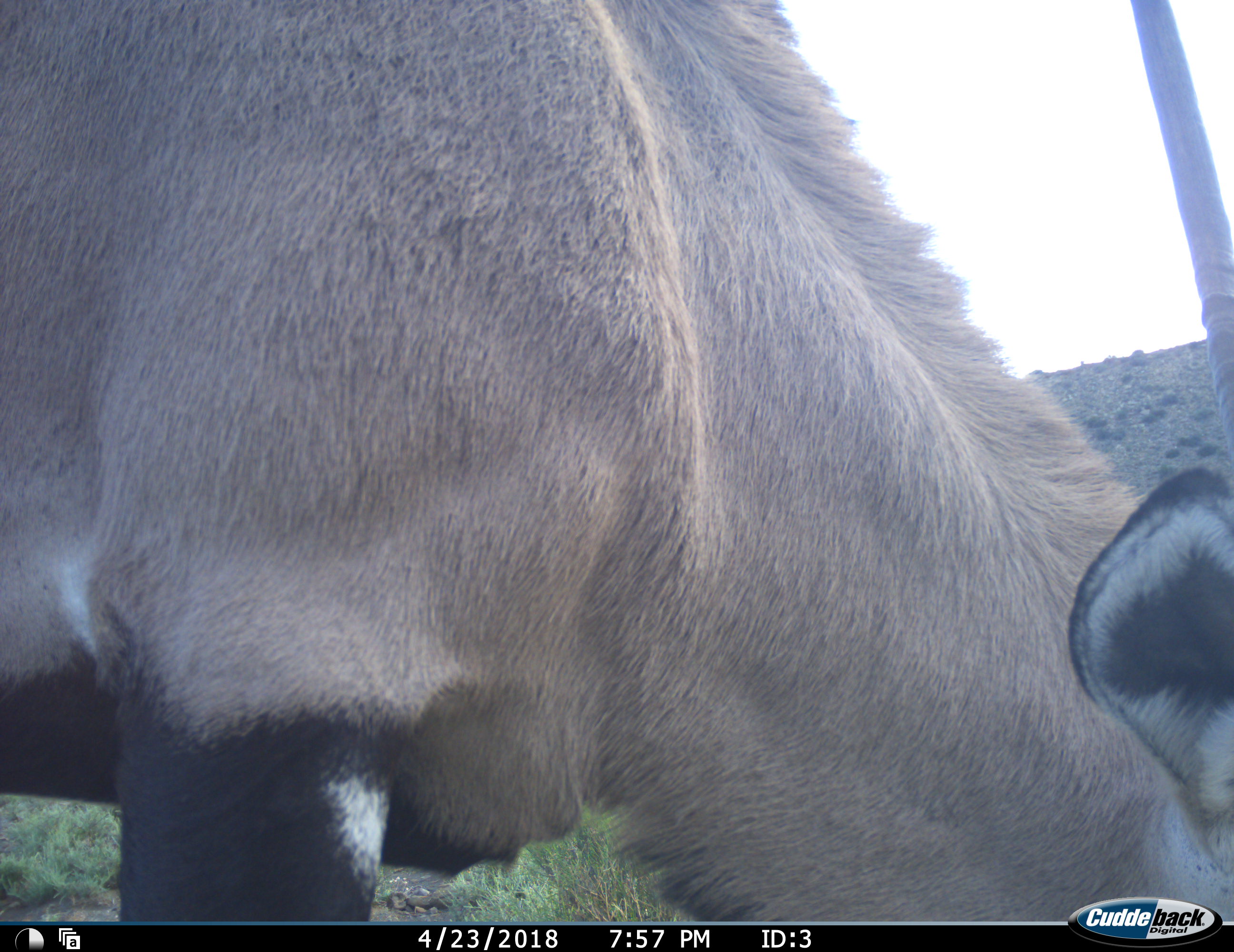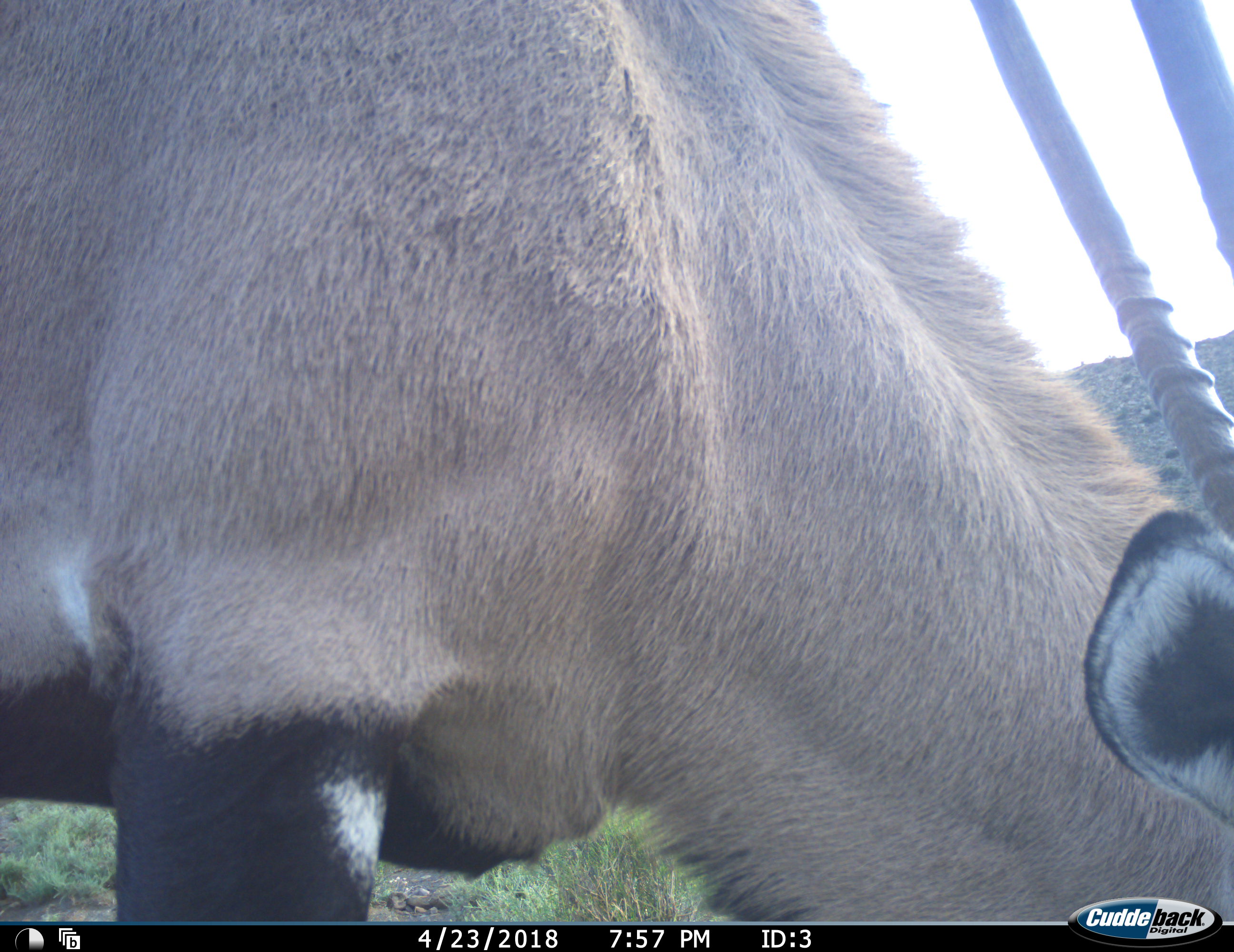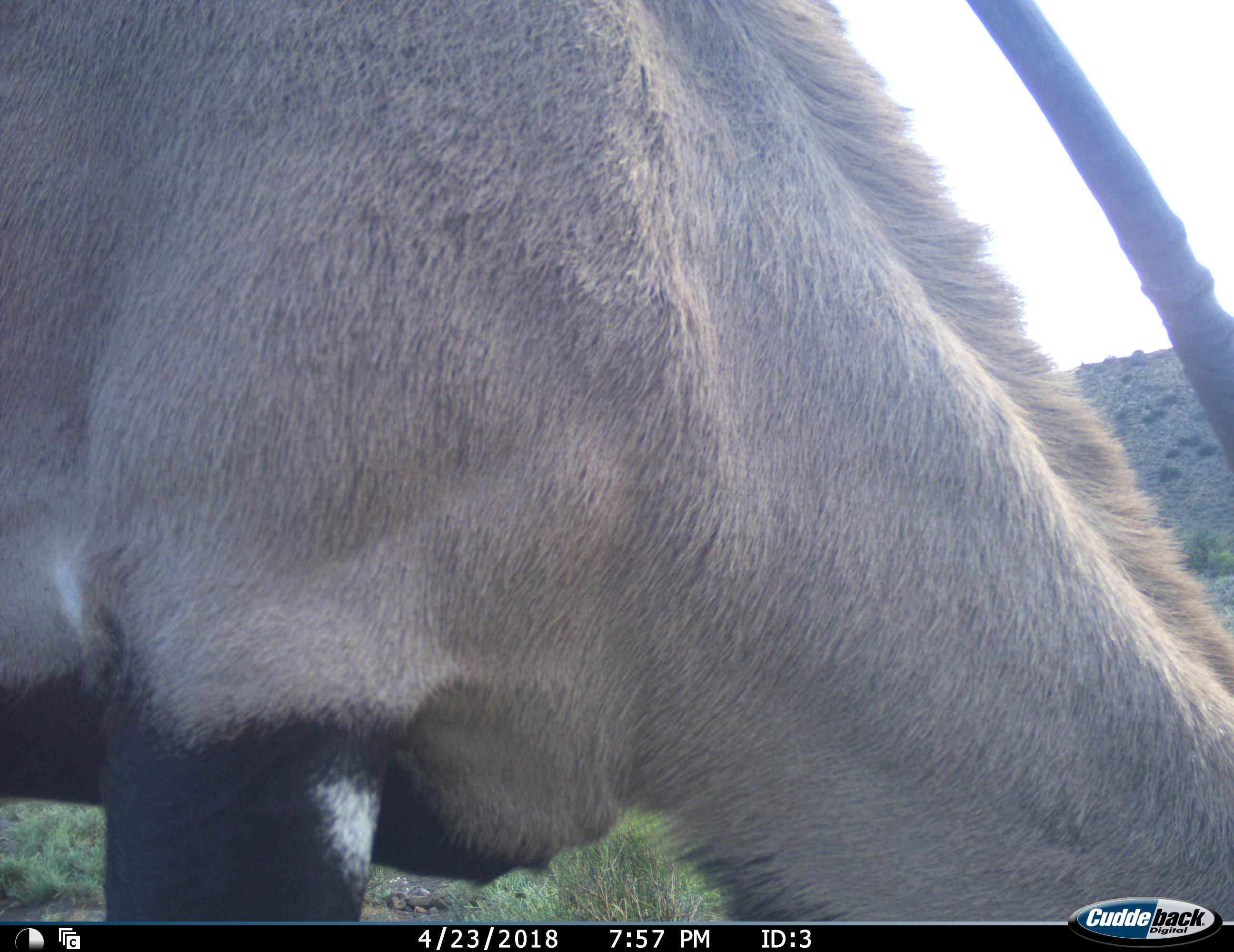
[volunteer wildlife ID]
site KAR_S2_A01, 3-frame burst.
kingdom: Animalia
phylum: Chordata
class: Mammalia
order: Artiodactyla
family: Bovidae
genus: Oryx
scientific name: Oryx gazella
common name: gemsbok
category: oryx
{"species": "oryx (gemsbok) (Oryx gazella)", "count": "1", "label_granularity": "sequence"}